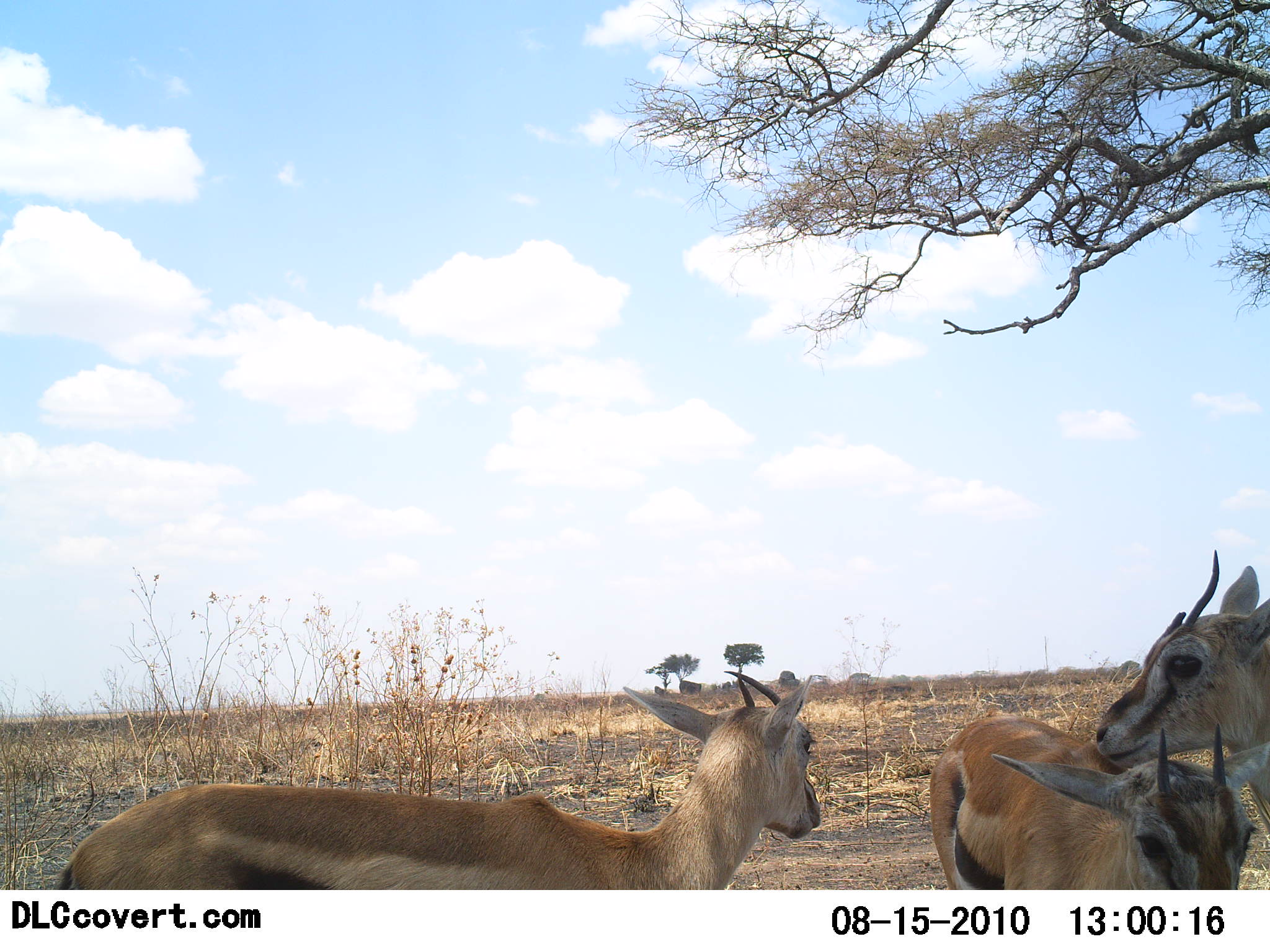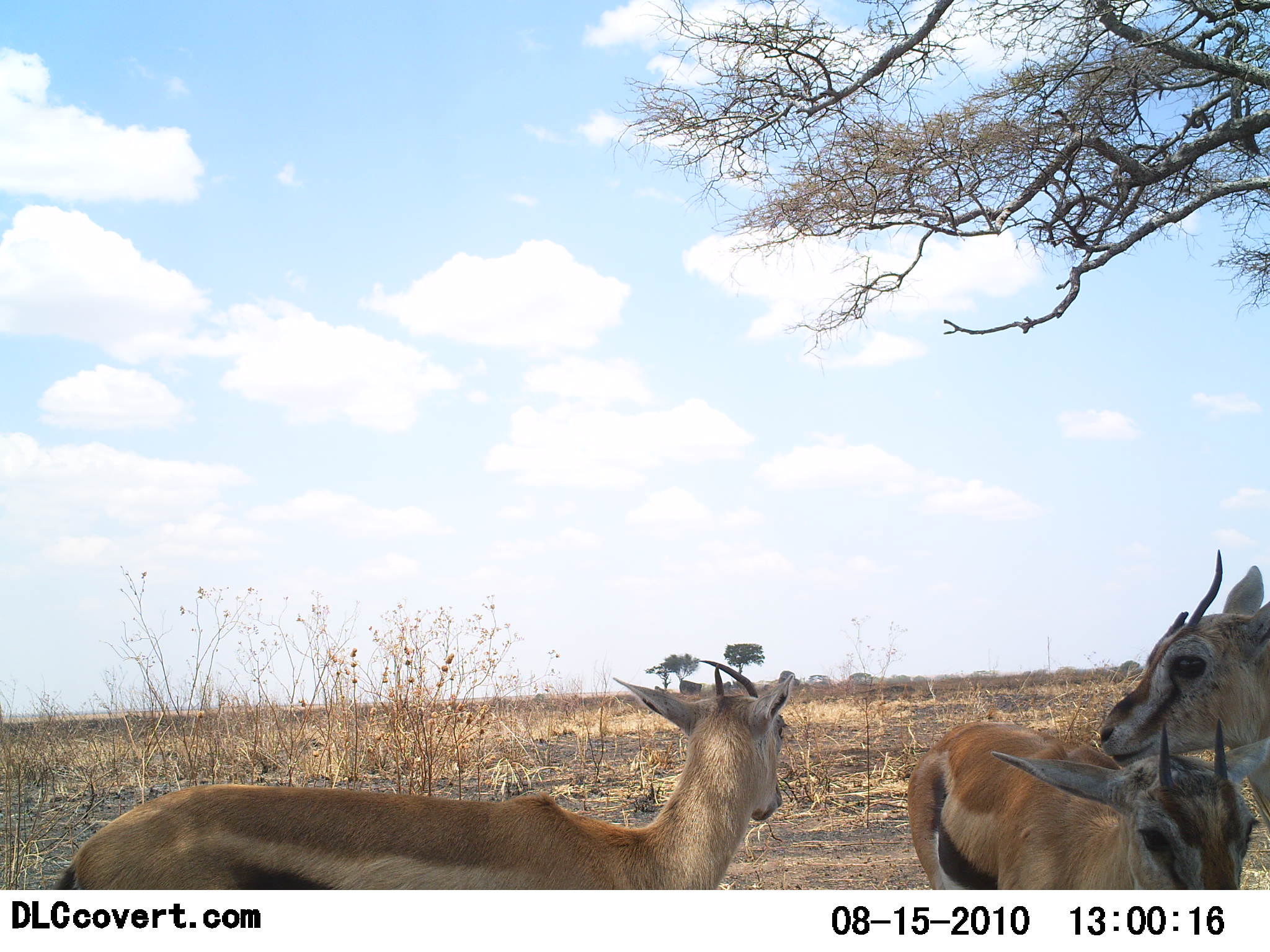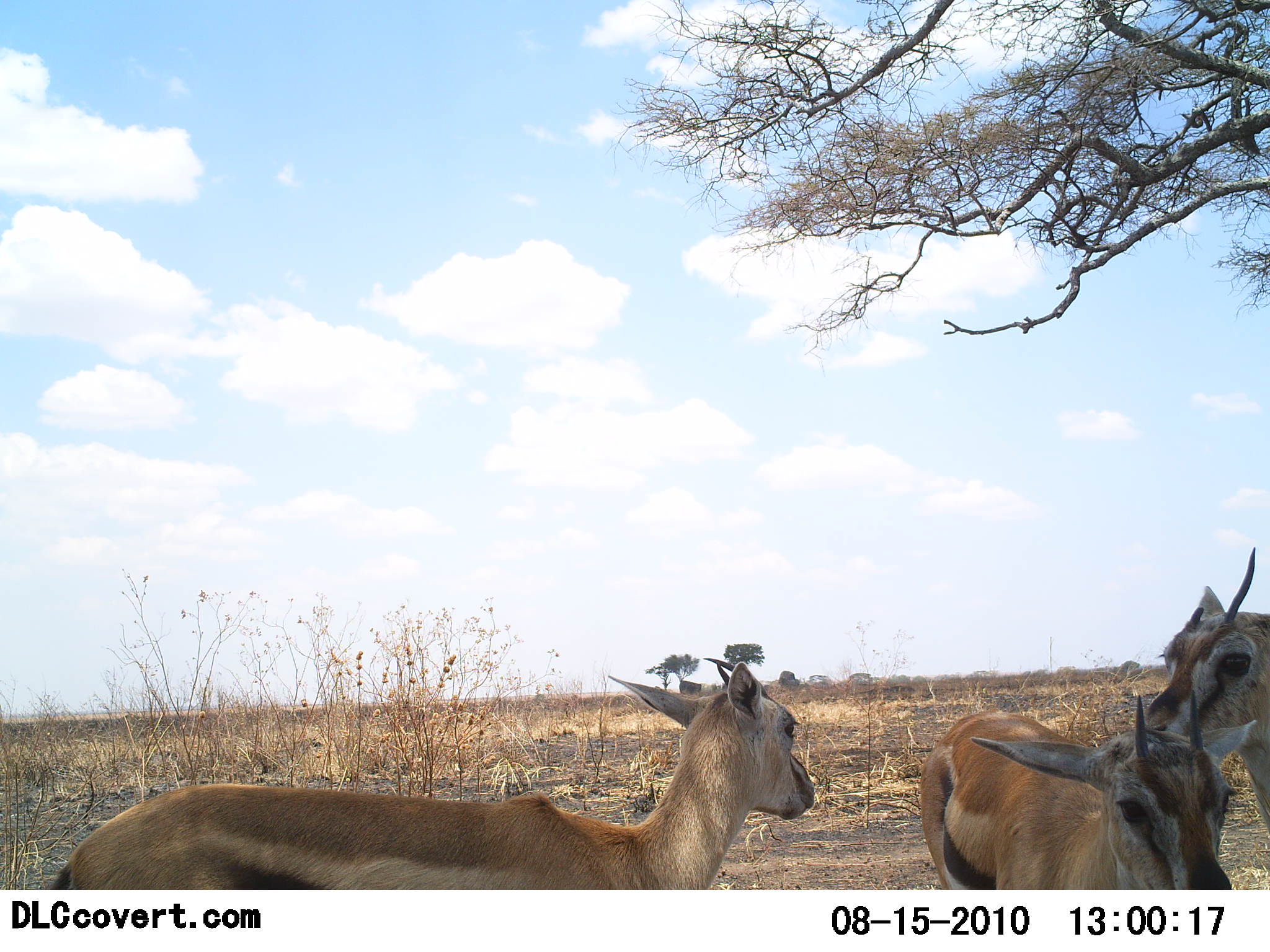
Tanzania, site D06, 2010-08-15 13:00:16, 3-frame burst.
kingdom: Animalia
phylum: Chordata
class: Mammalia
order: Artiodactyla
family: Bovidae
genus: Eudorcas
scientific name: Eudorcas thomsonii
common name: thomson's gazelle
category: gazellethomsons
Gazellethomsons (thomson's gazelle) (Eudorcas thomsonii), count 3. Behavior (volunteer vote fractions): standing 82%, resting 9%, moving 0%, interacting 45%. Young present (vote fraction): 9%. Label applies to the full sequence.